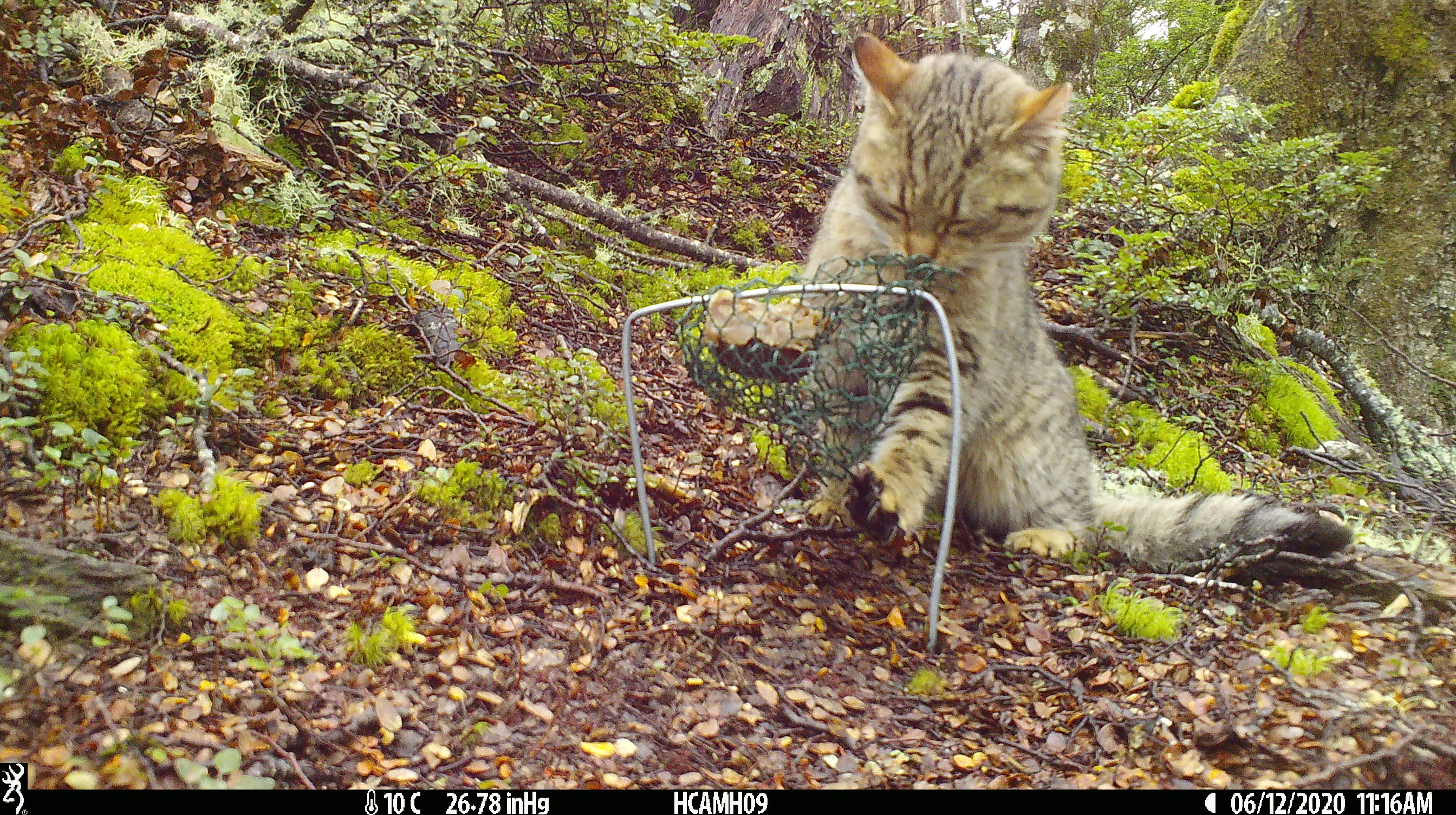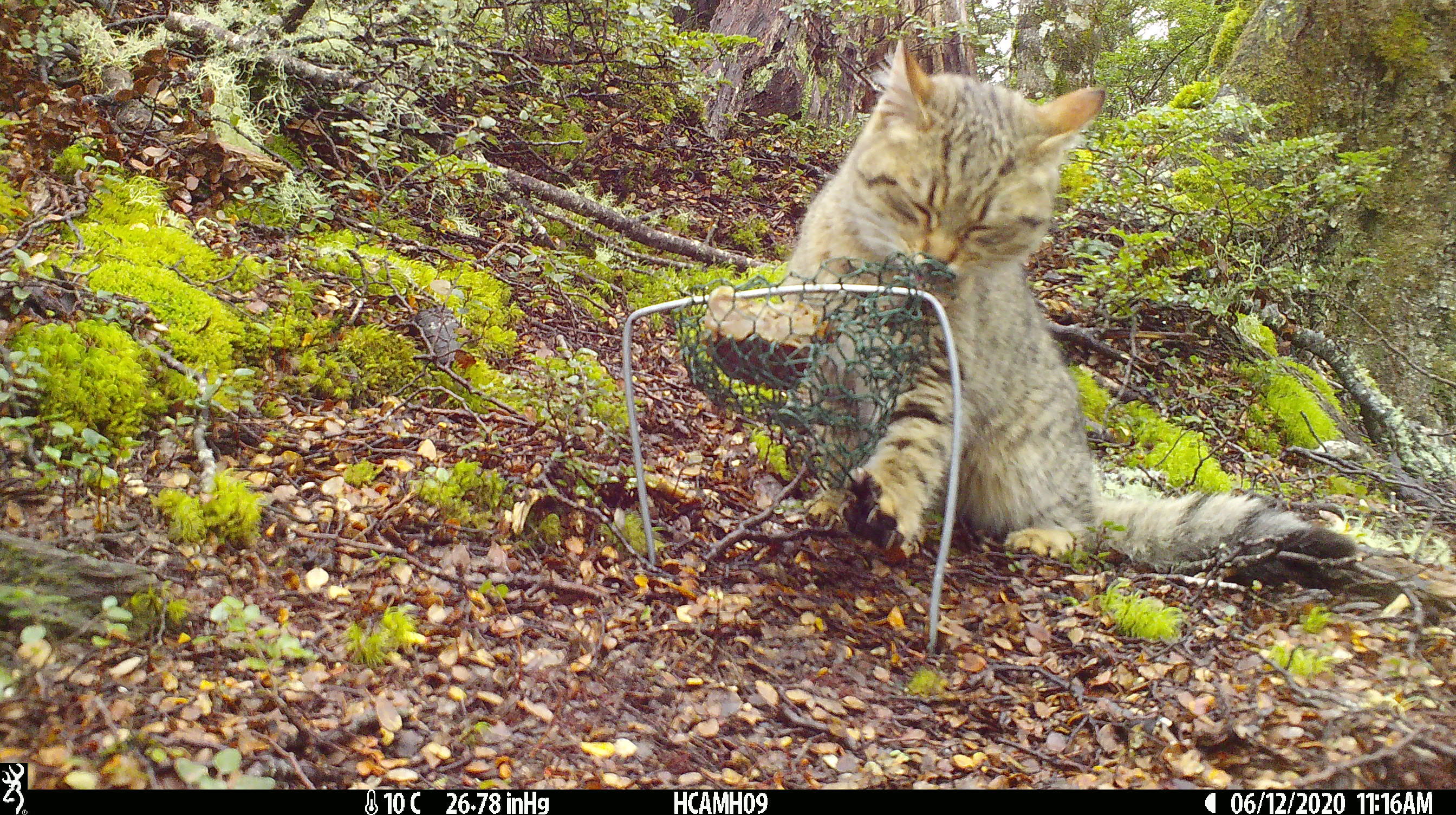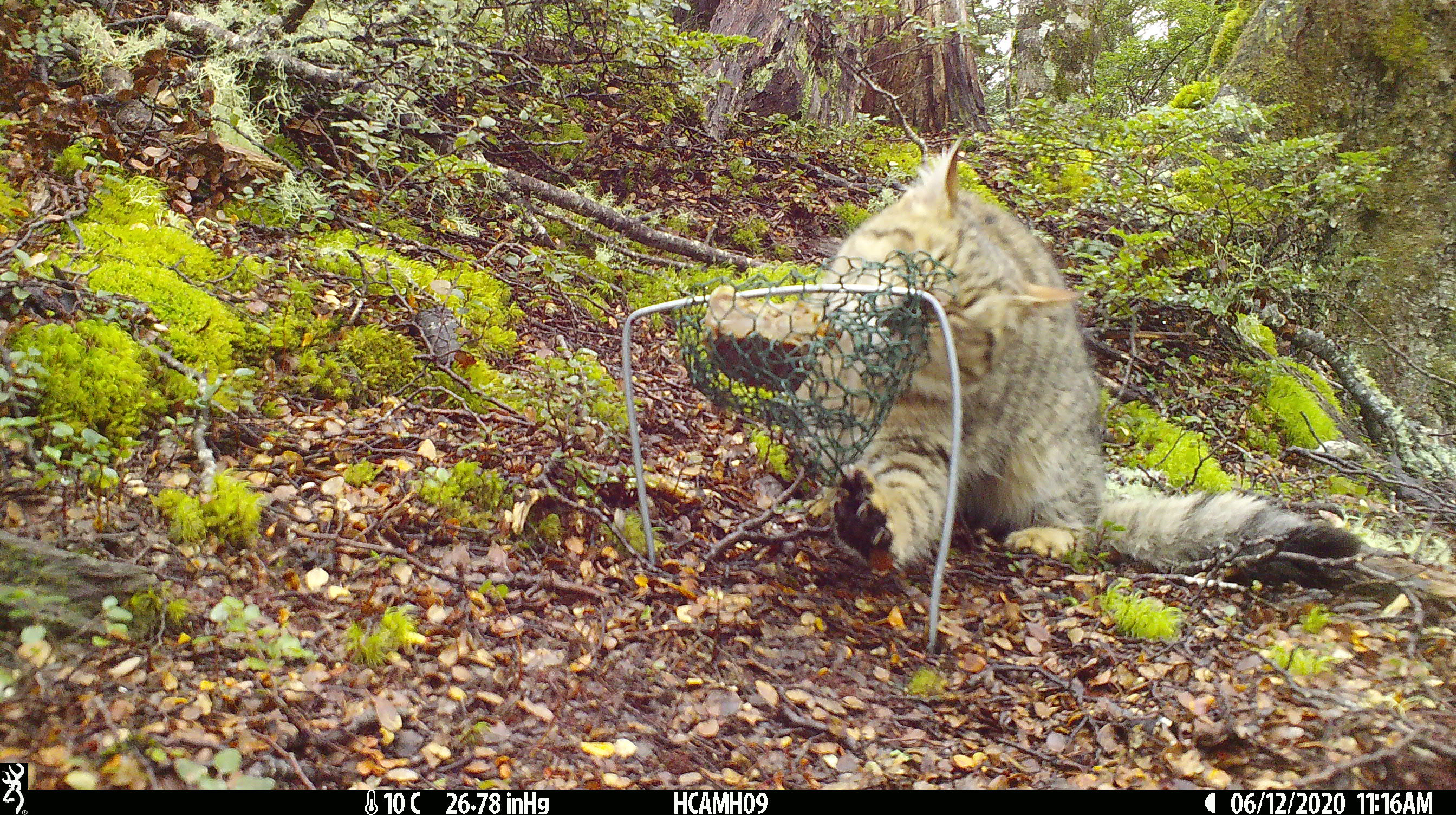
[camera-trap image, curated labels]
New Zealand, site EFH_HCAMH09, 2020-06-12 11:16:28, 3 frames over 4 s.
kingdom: Animalia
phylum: Chordata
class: Mammalia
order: Carnivora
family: Felidae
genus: Felis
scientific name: Felis catus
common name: domestic cat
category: cat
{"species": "cat (domestic cat) (Felis catus)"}